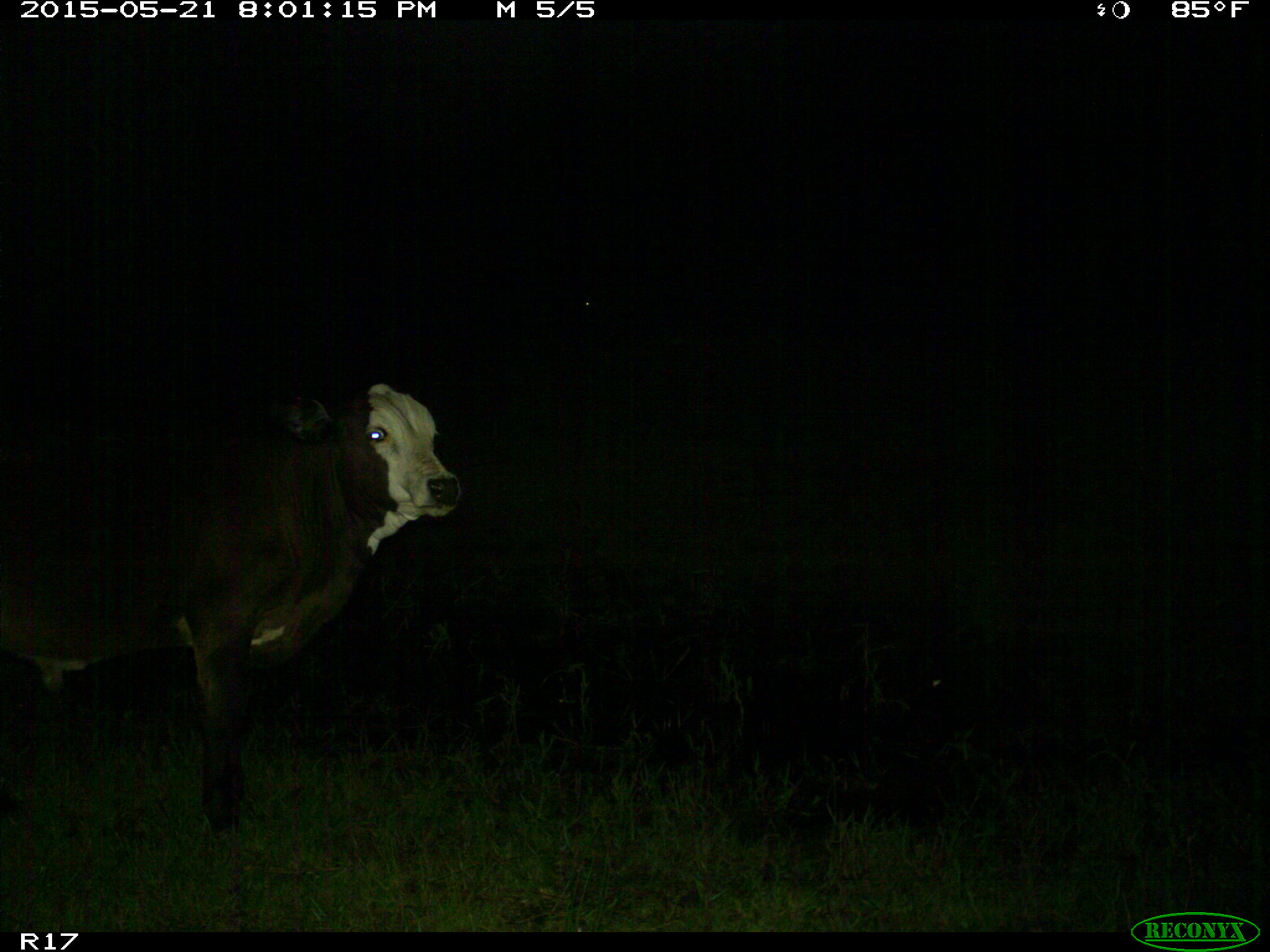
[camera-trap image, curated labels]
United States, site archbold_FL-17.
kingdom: Animalia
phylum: Chordata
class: Mammalia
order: Artiodactyla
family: Bovidae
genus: Bos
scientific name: Bos taurus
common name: domestic cow